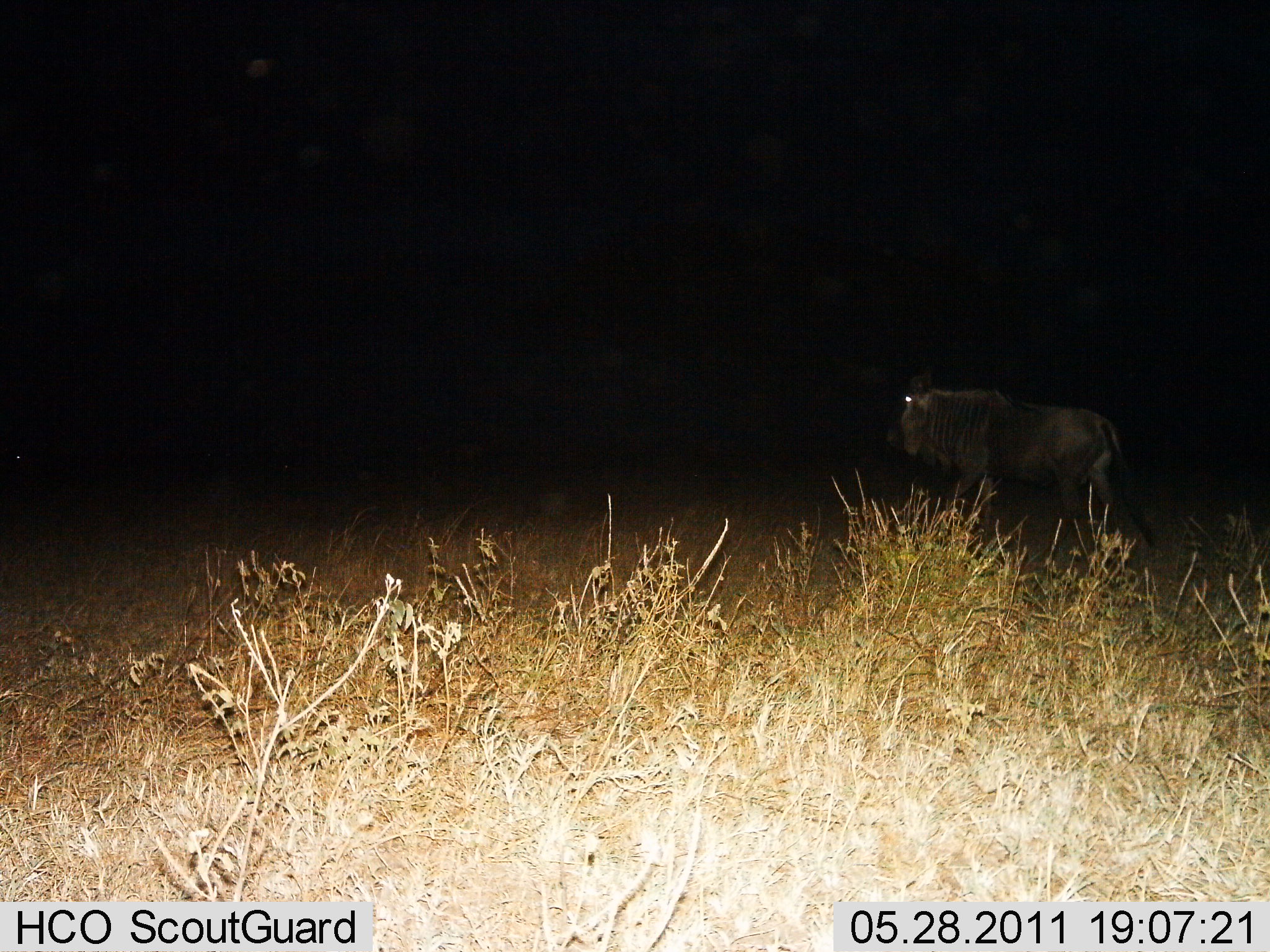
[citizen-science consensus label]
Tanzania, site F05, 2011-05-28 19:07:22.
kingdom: Animalia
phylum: Chordata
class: Mammalia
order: Artiodactyla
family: Bovidae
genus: Connochaetes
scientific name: Connochaetes taurinus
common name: blue wildebeest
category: wildebeest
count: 1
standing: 40%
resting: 0%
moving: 60%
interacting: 0%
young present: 0%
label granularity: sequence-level